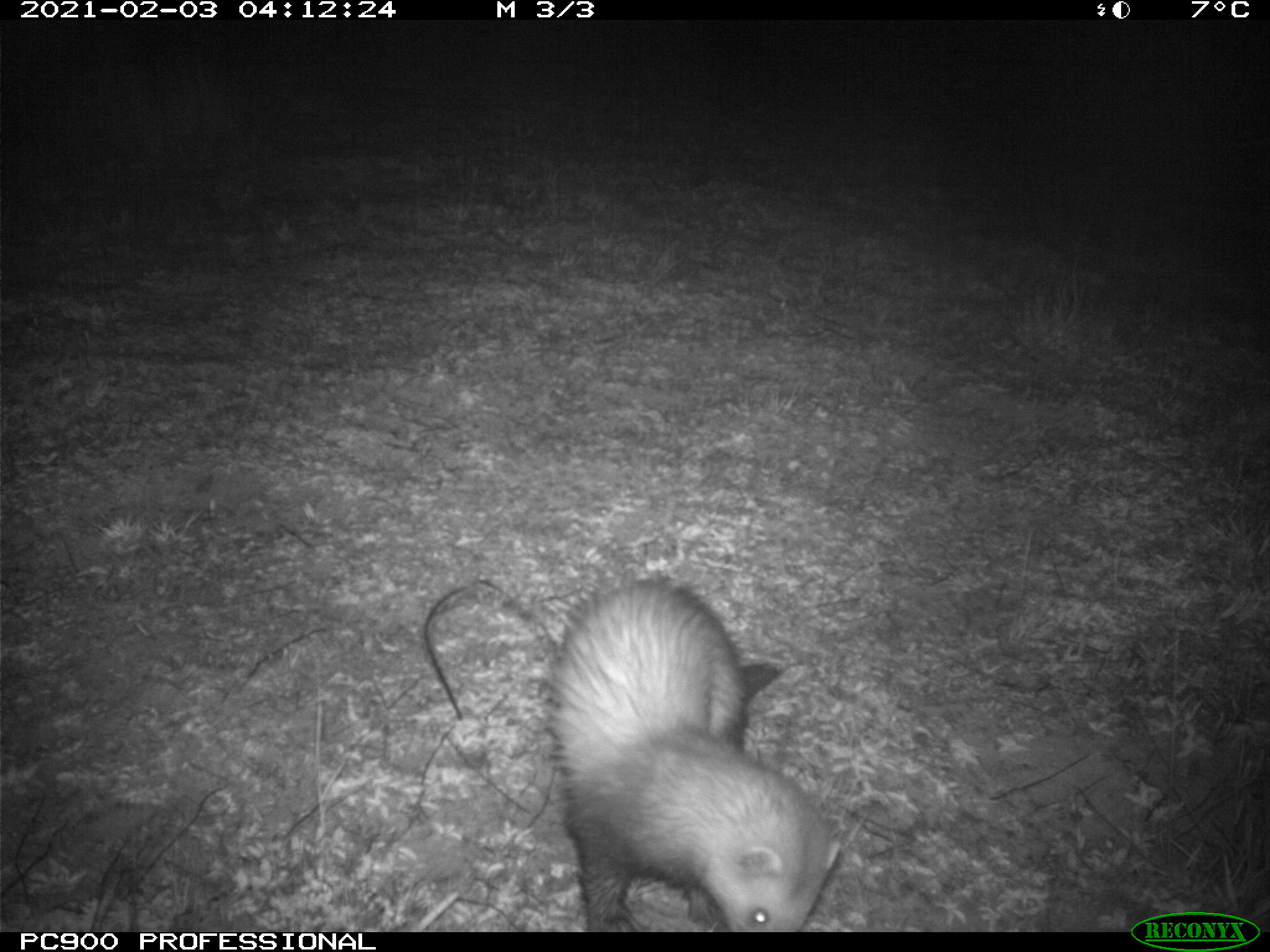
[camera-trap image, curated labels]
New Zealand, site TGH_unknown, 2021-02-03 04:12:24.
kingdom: Animalia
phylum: Chordata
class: Mammalia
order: Carnivora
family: Mustelidae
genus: Mustela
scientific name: Mustela furo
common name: ferret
Ferret (Mustela furo).